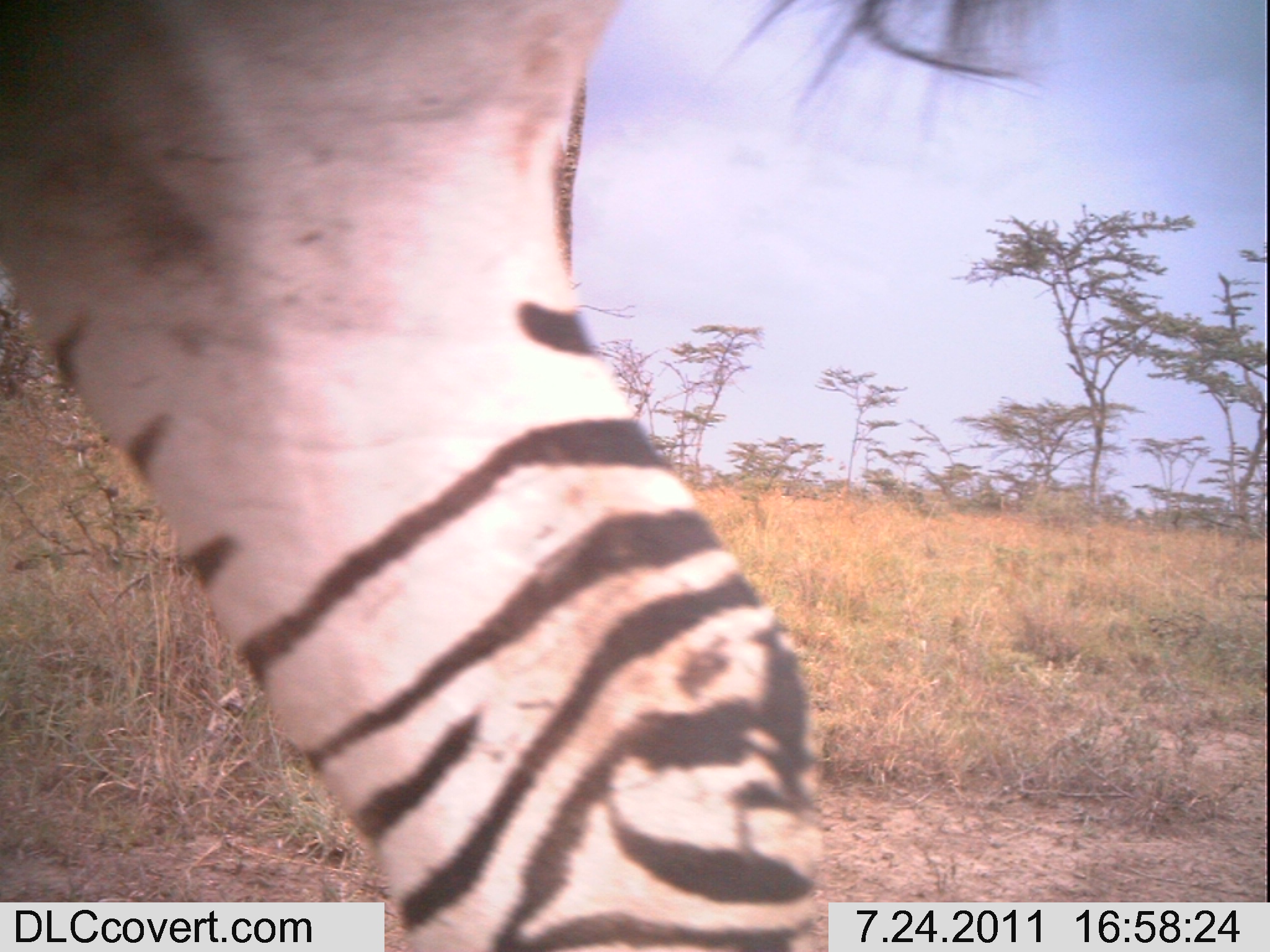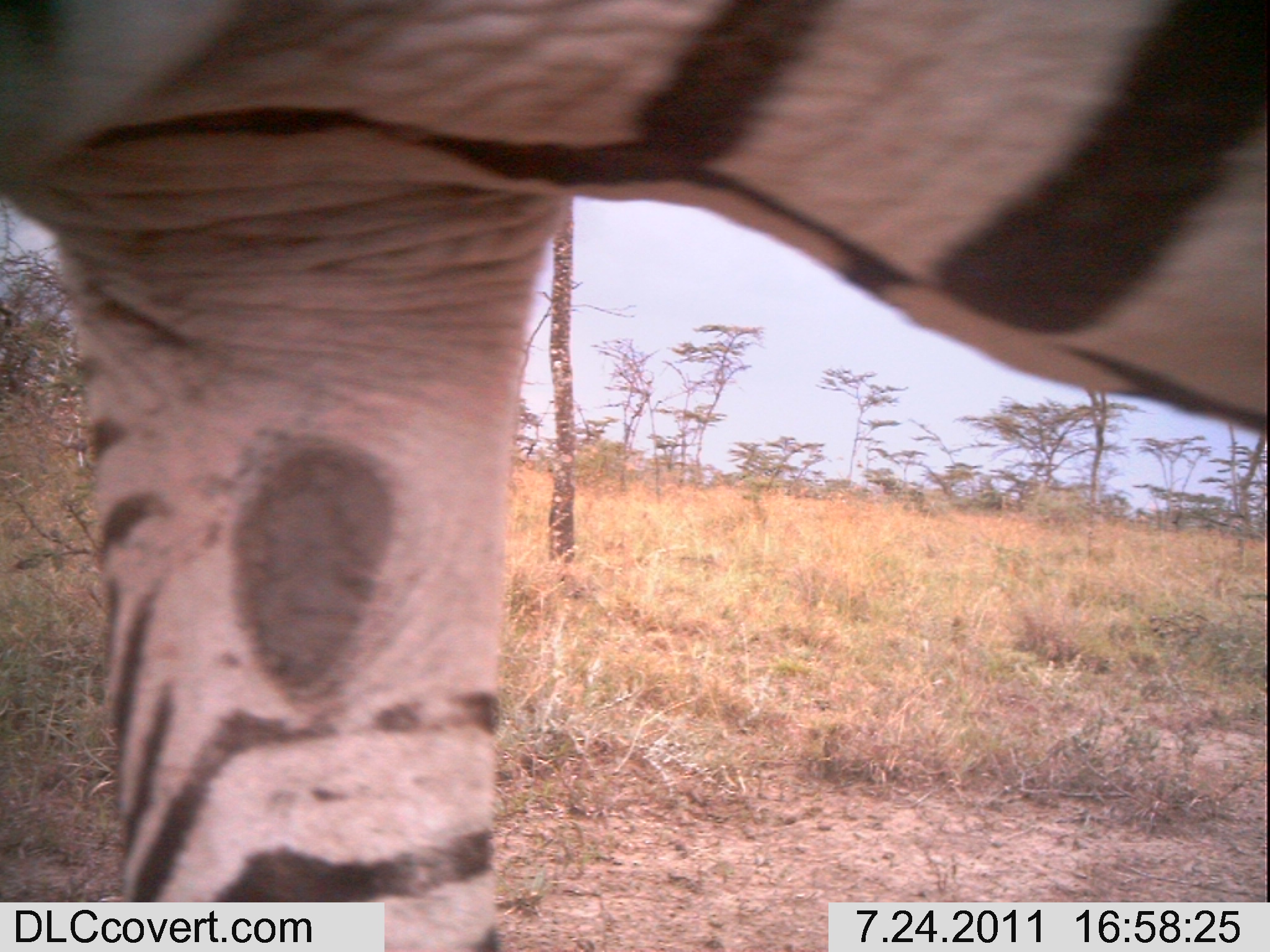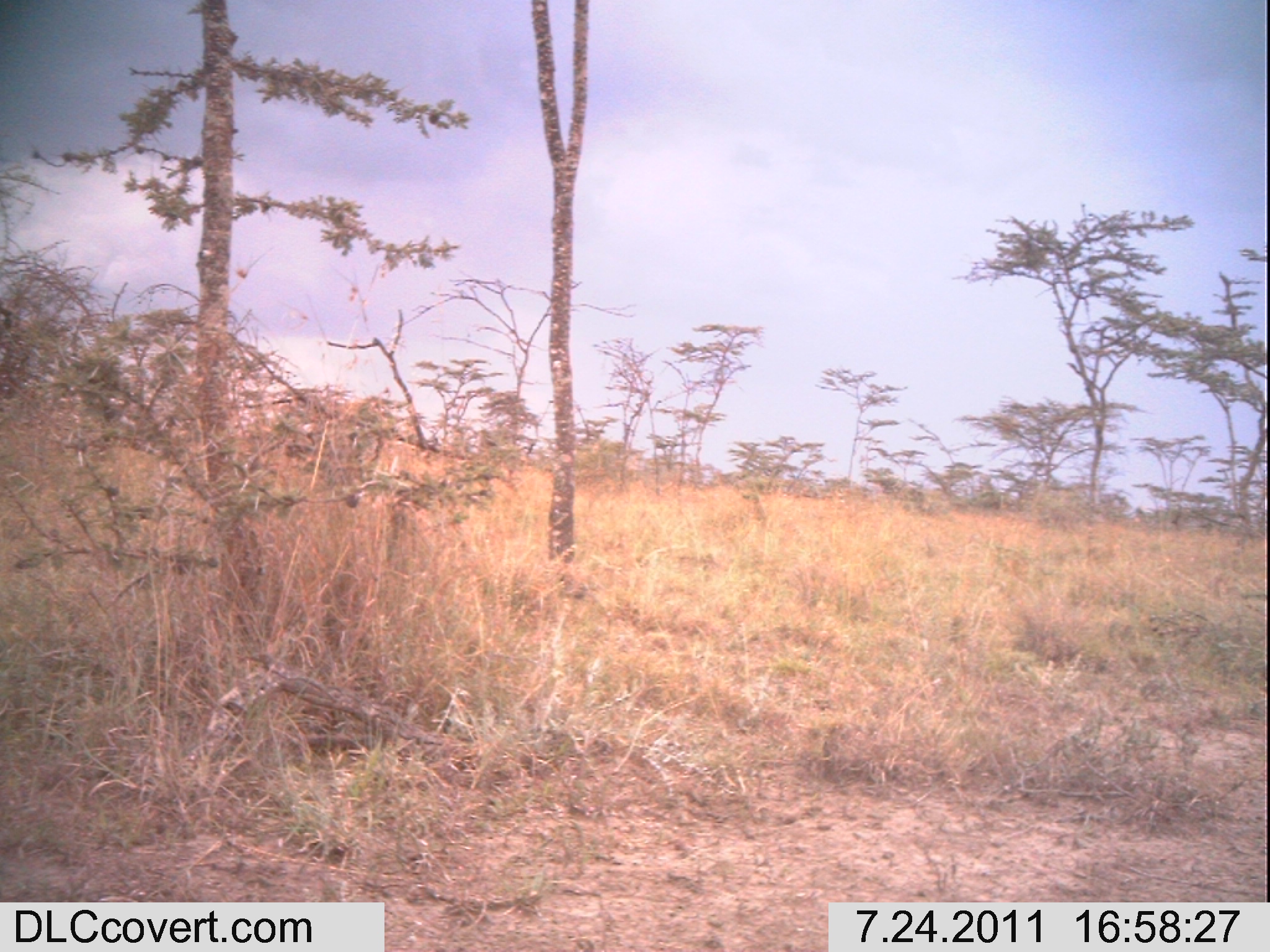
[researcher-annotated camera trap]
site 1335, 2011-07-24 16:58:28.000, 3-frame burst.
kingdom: Animalia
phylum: Chordata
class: Mammalia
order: Perissodactyla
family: Equidae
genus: Equus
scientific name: Equus quagga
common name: plains zebra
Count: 1.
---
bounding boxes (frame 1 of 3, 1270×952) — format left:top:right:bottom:
equus quagga: 0:2:1055:949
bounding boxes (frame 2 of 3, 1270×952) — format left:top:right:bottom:
equus quagga: 1:2:1268:946